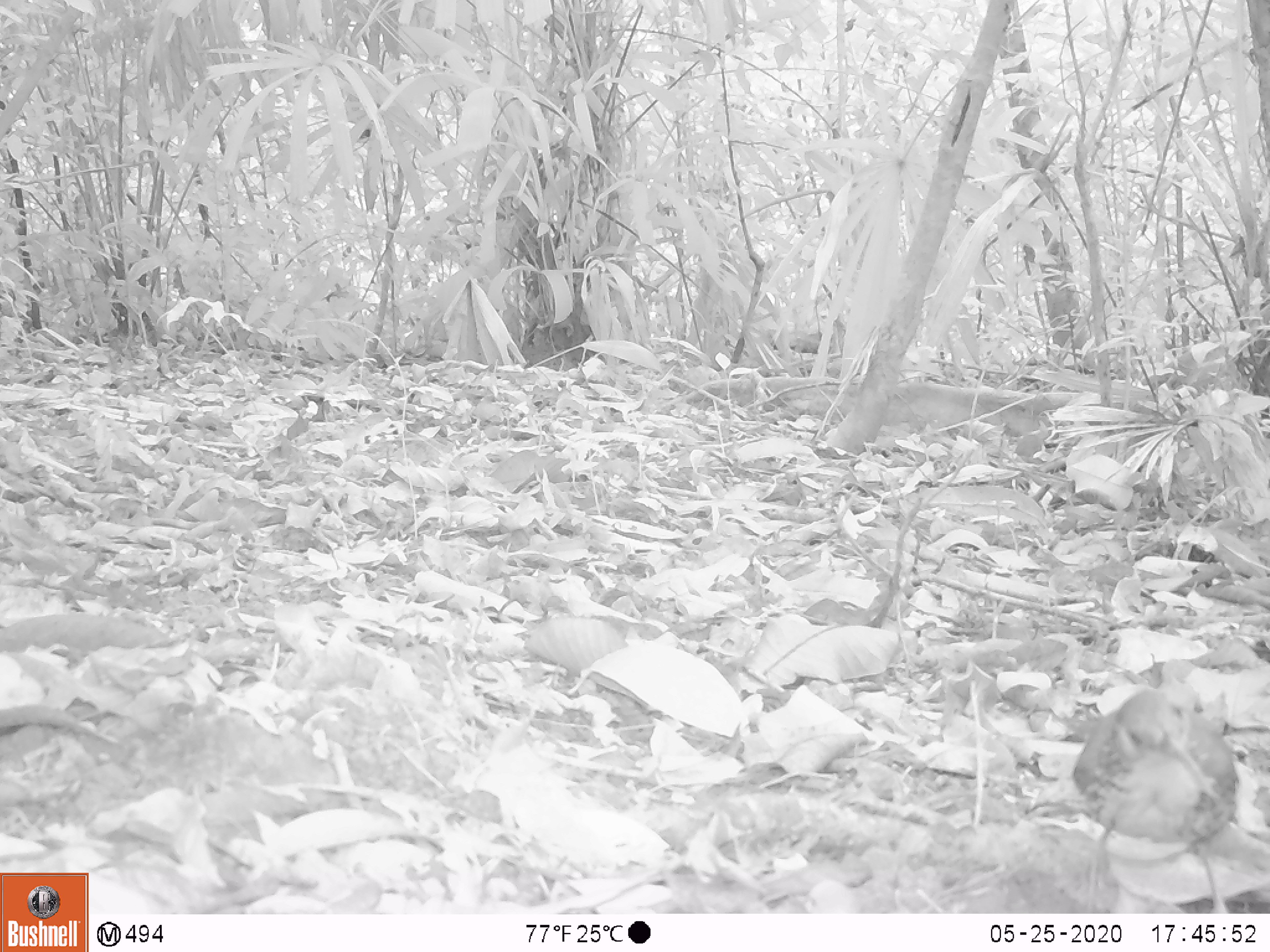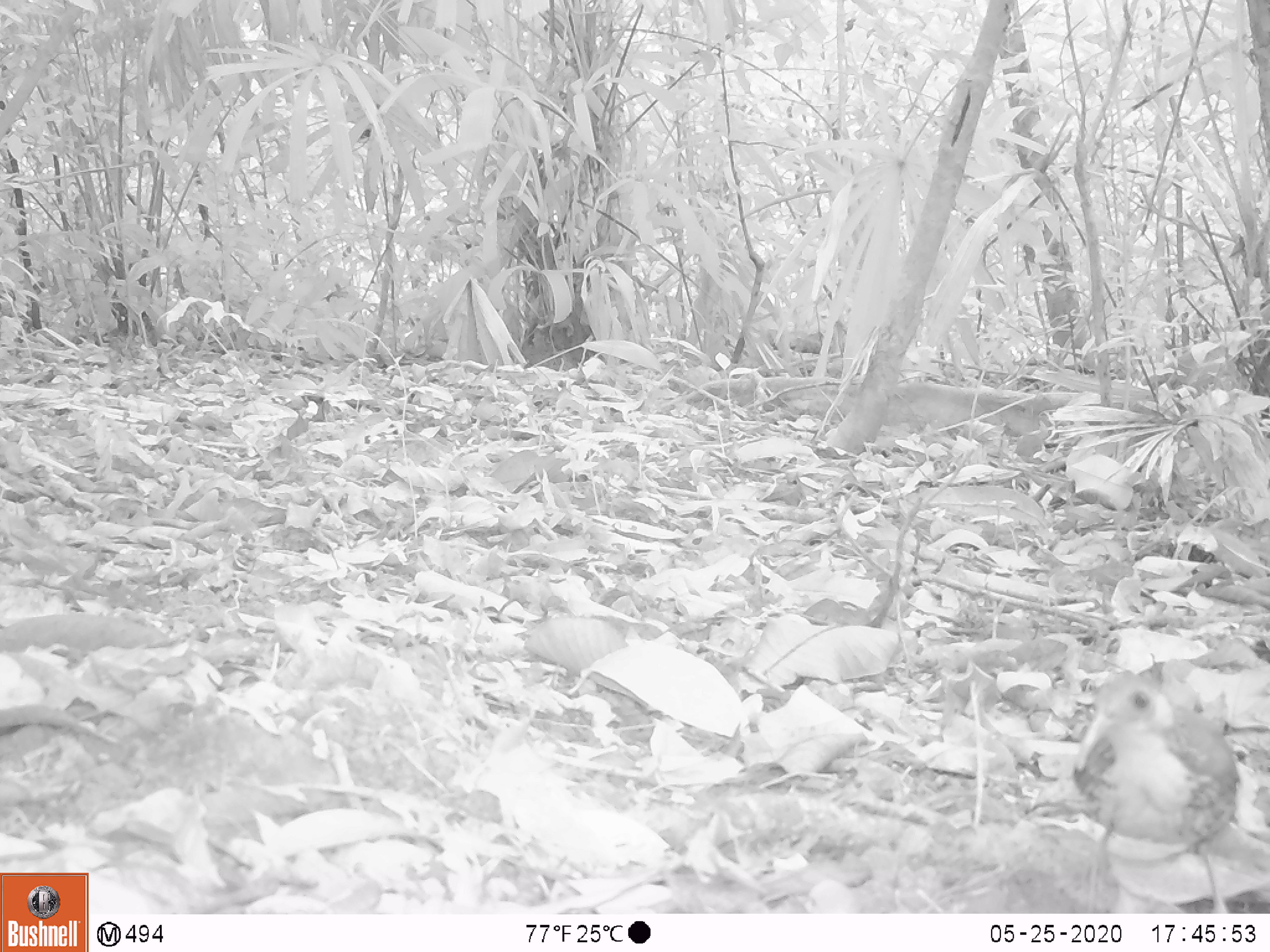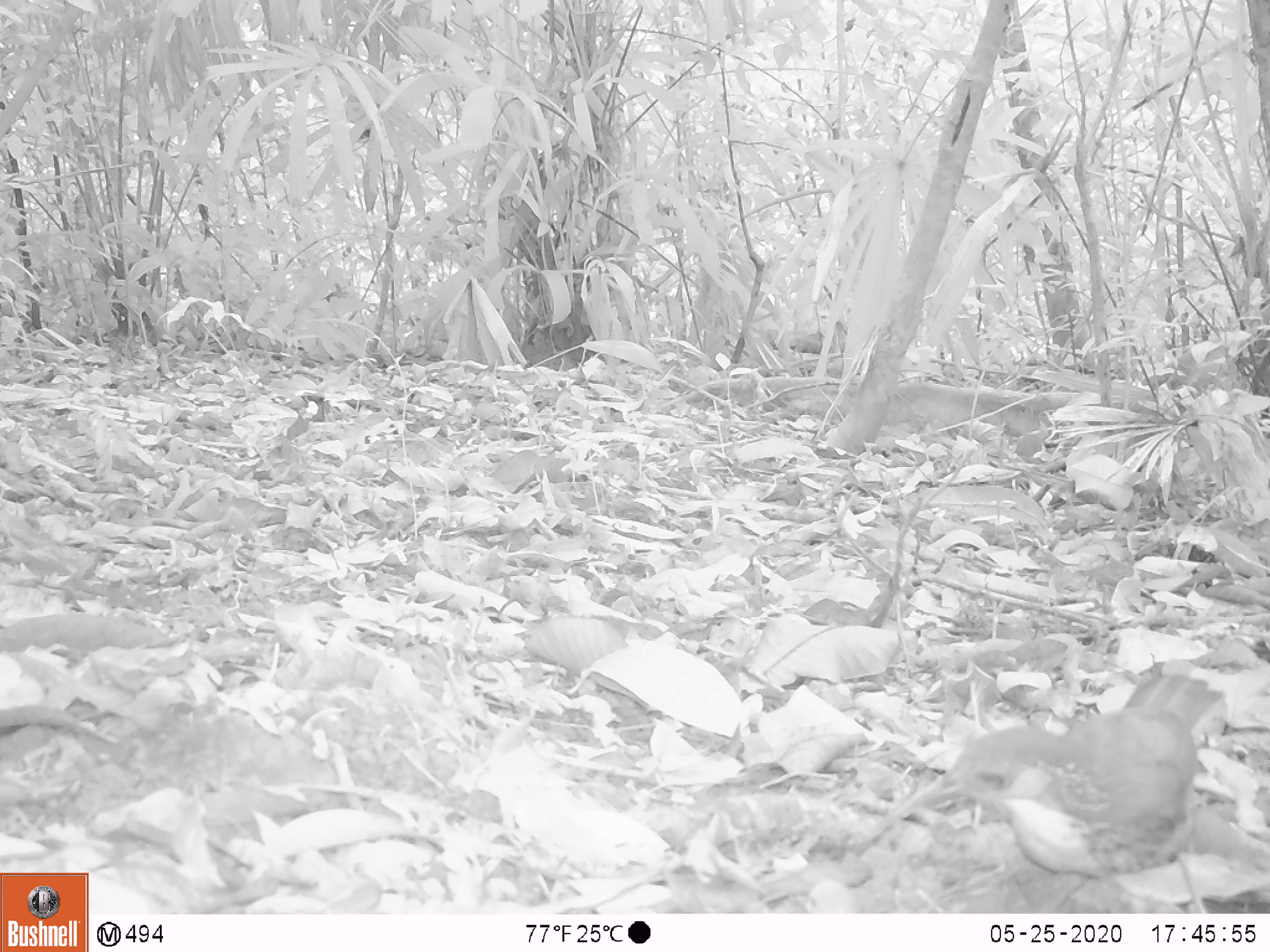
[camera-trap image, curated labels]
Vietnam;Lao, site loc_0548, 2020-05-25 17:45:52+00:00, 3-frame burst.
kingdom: Animalia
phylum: Chordata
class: Aves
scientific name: Aves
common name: bird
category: unidentified bird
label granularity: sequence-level